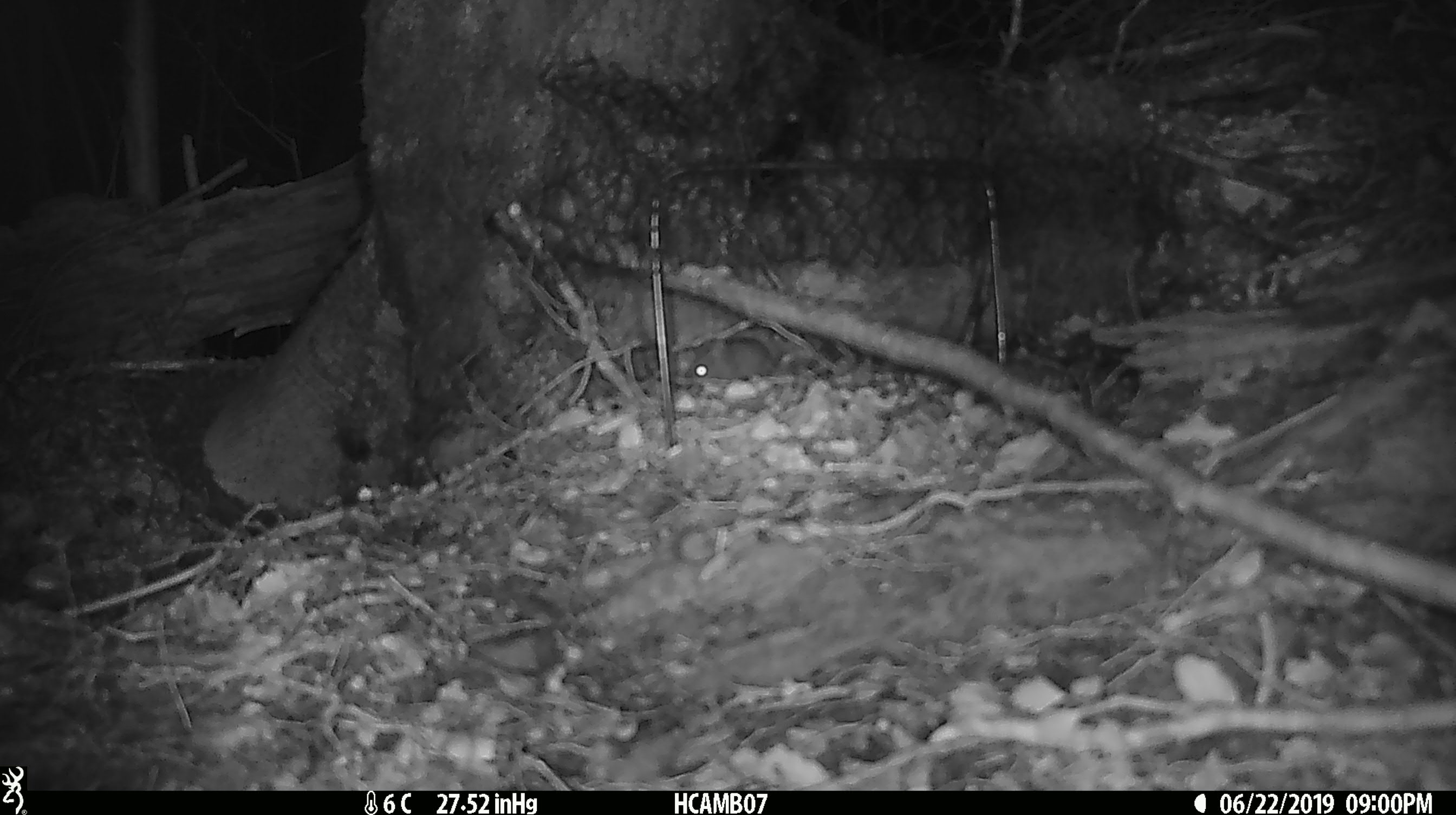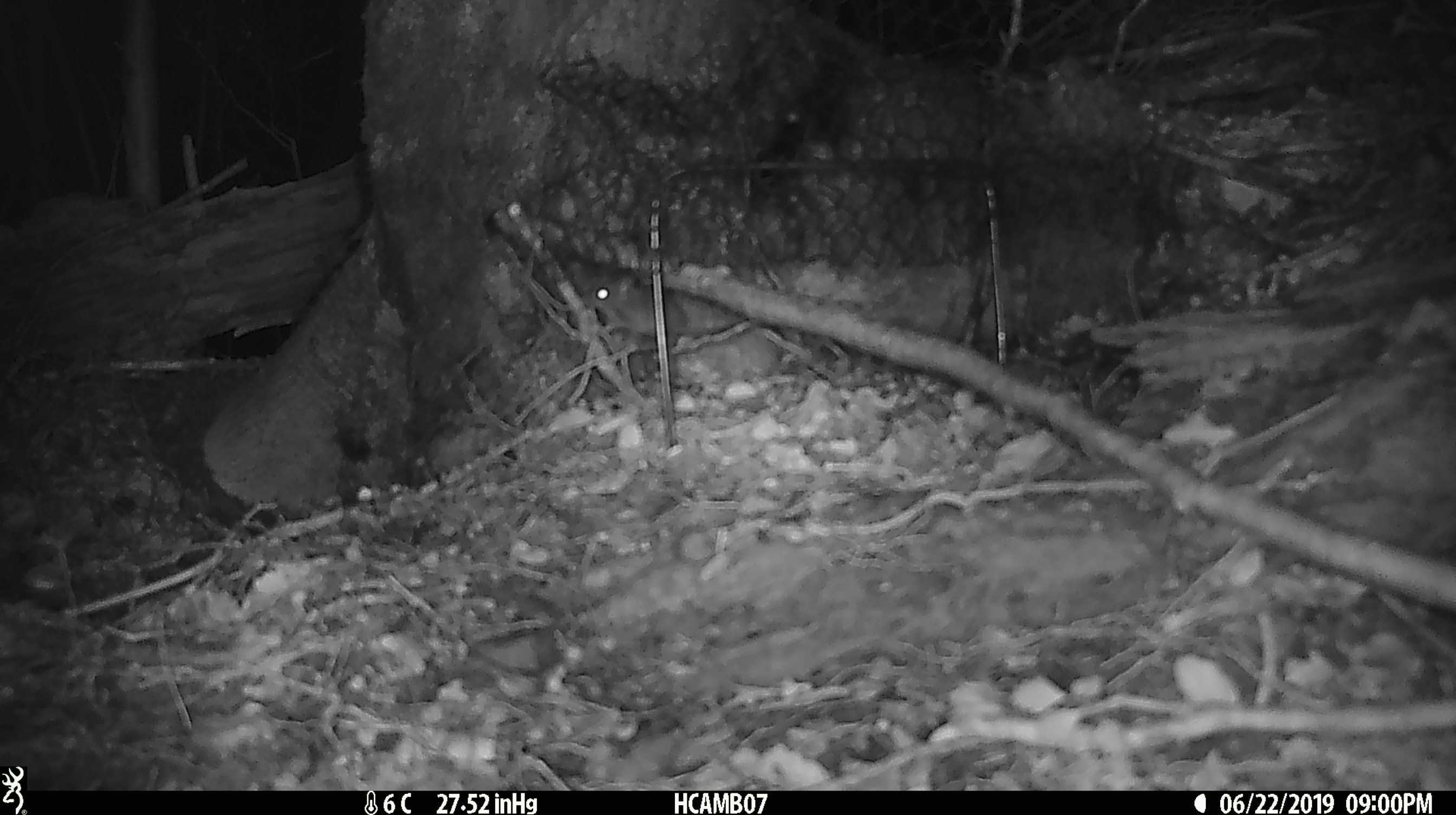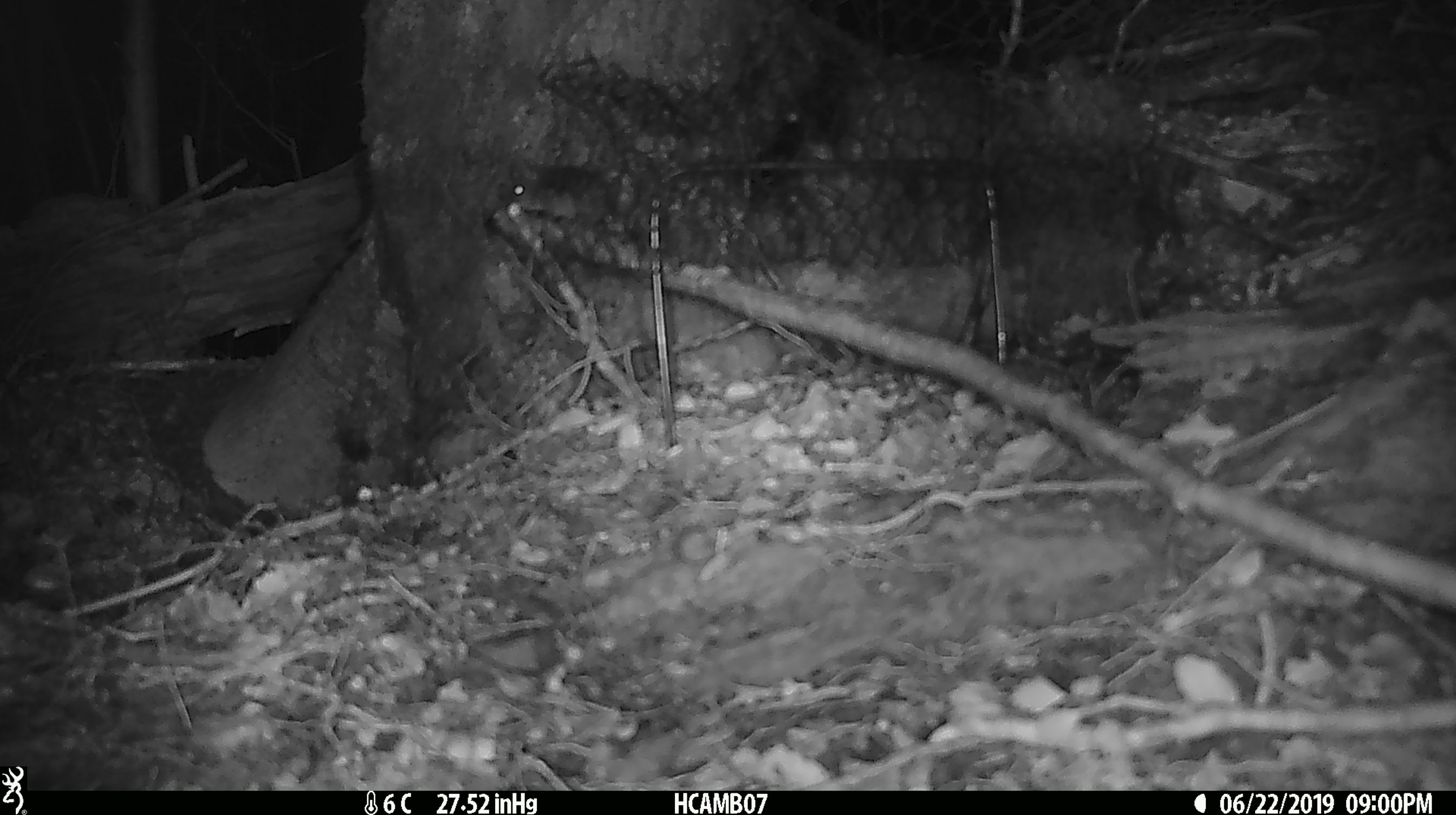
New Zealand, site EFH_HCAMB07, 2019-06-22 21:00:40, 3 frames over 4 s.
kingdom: Animalia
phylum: Chordata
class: Mammalia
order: Rodentia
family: Muridae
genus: Mus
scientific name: Mus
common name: mouse